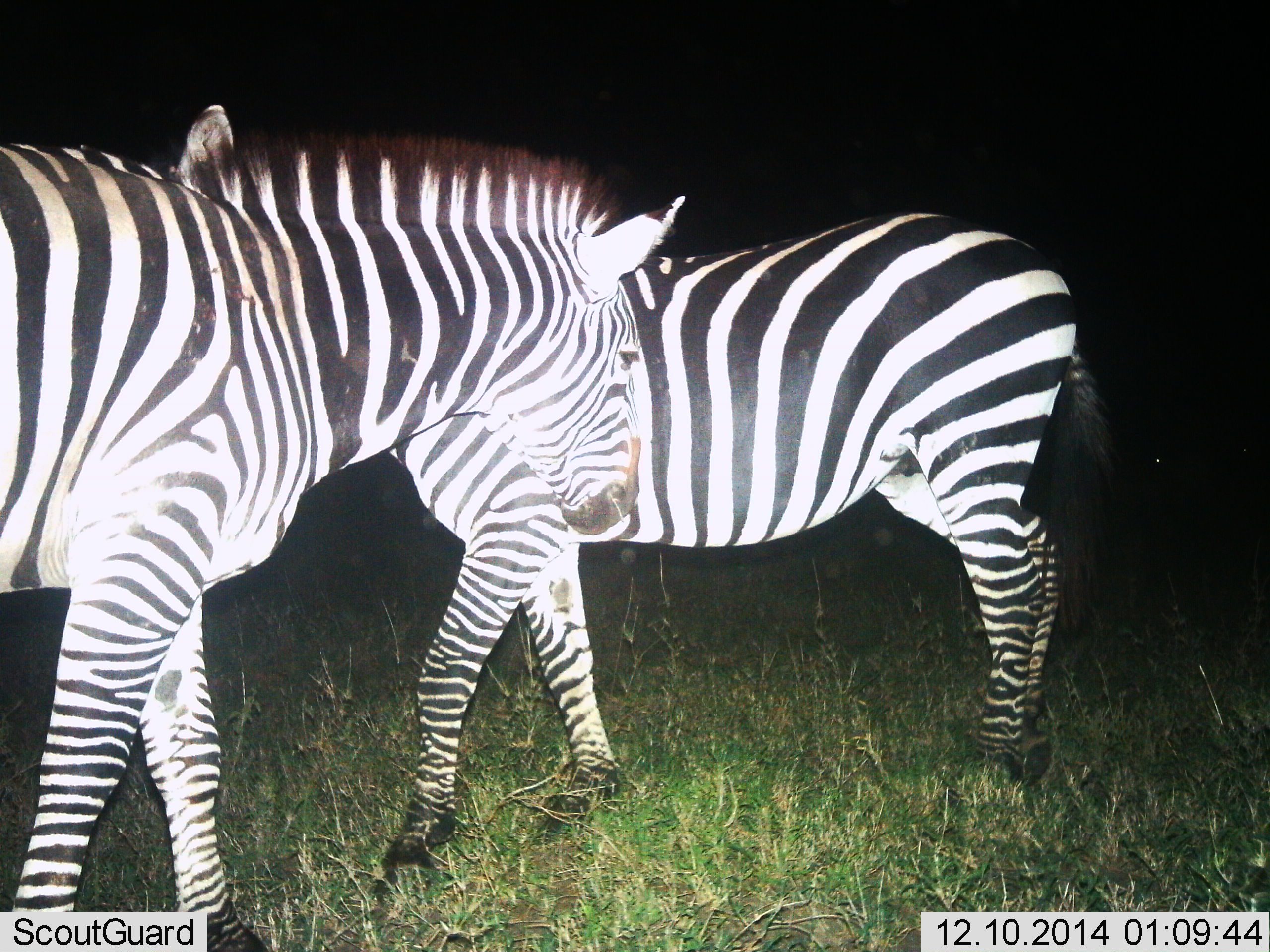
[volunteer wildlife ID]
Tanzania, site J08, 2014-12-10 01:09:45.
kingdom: Animalia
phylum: Chordata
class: Mammalia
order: Perissodactyla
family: Equidae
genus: Equus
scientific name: Equus quagga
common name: plains zebra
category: zebra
Zebra (plains zebra) (Equus quagga), count 2. Behavior (volunteer vote fractions): standing 90%, resting 0%, moving 10%, interacting 0%. Young present (vote fraction): 0%. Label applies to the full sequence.